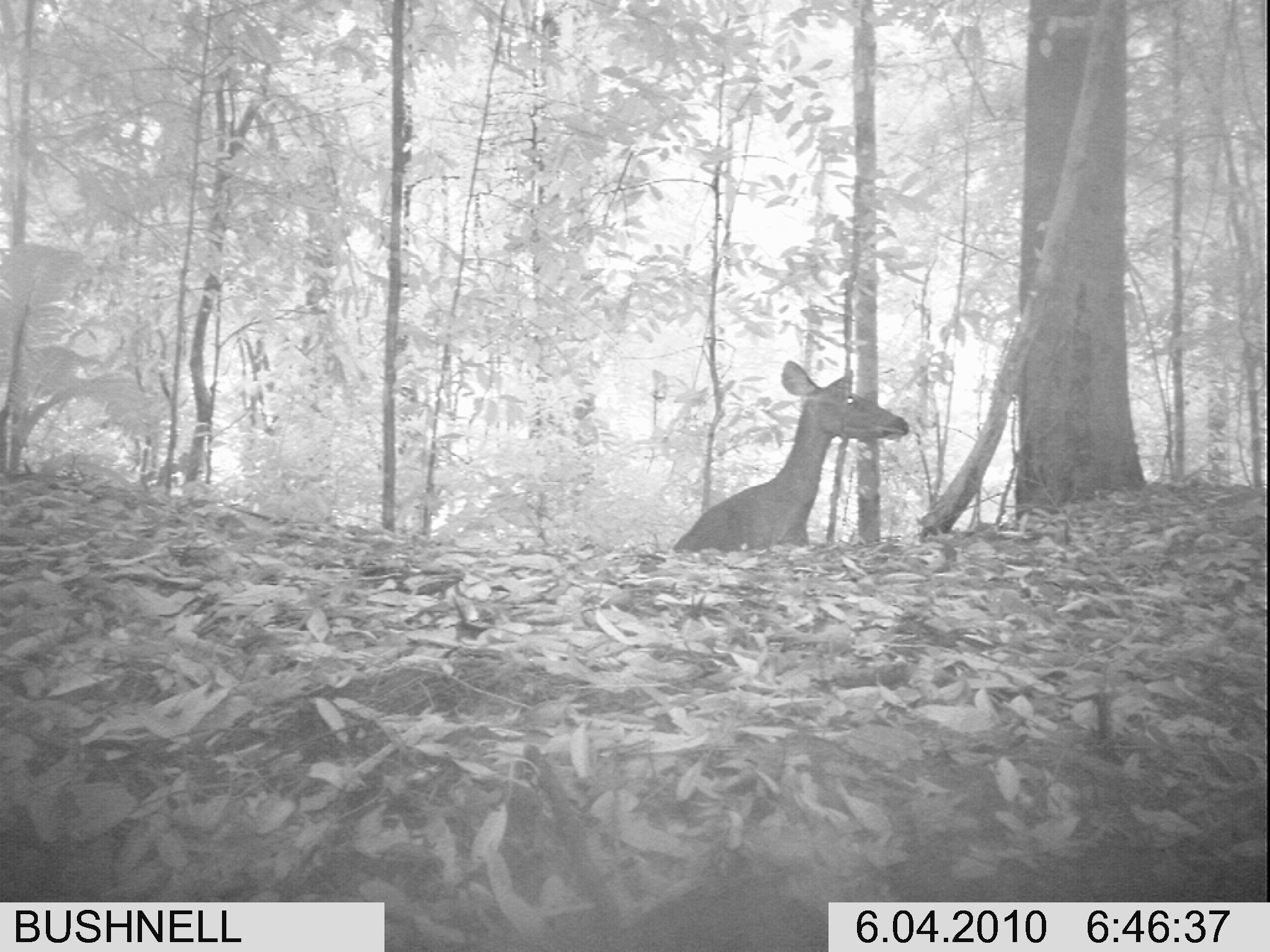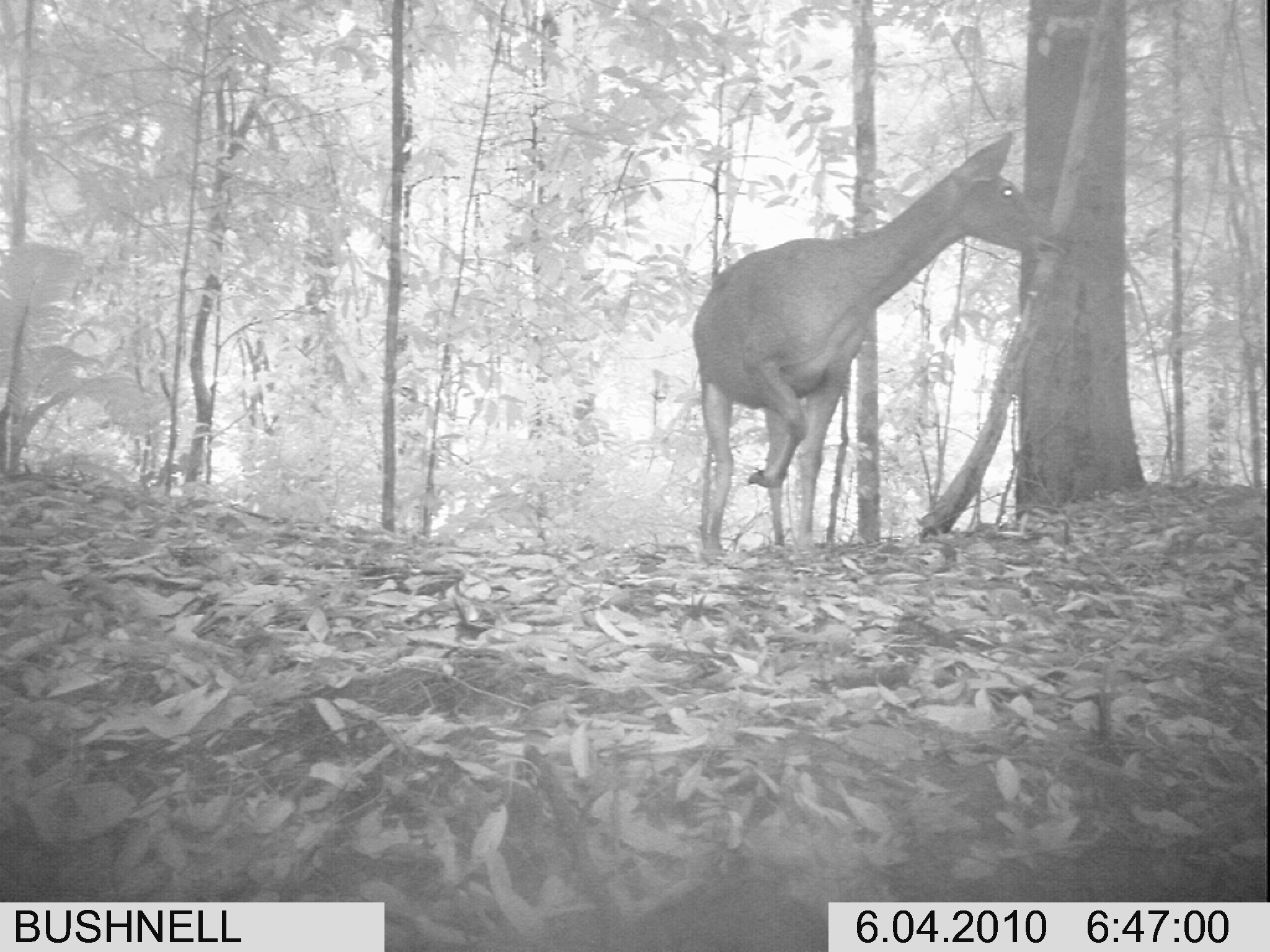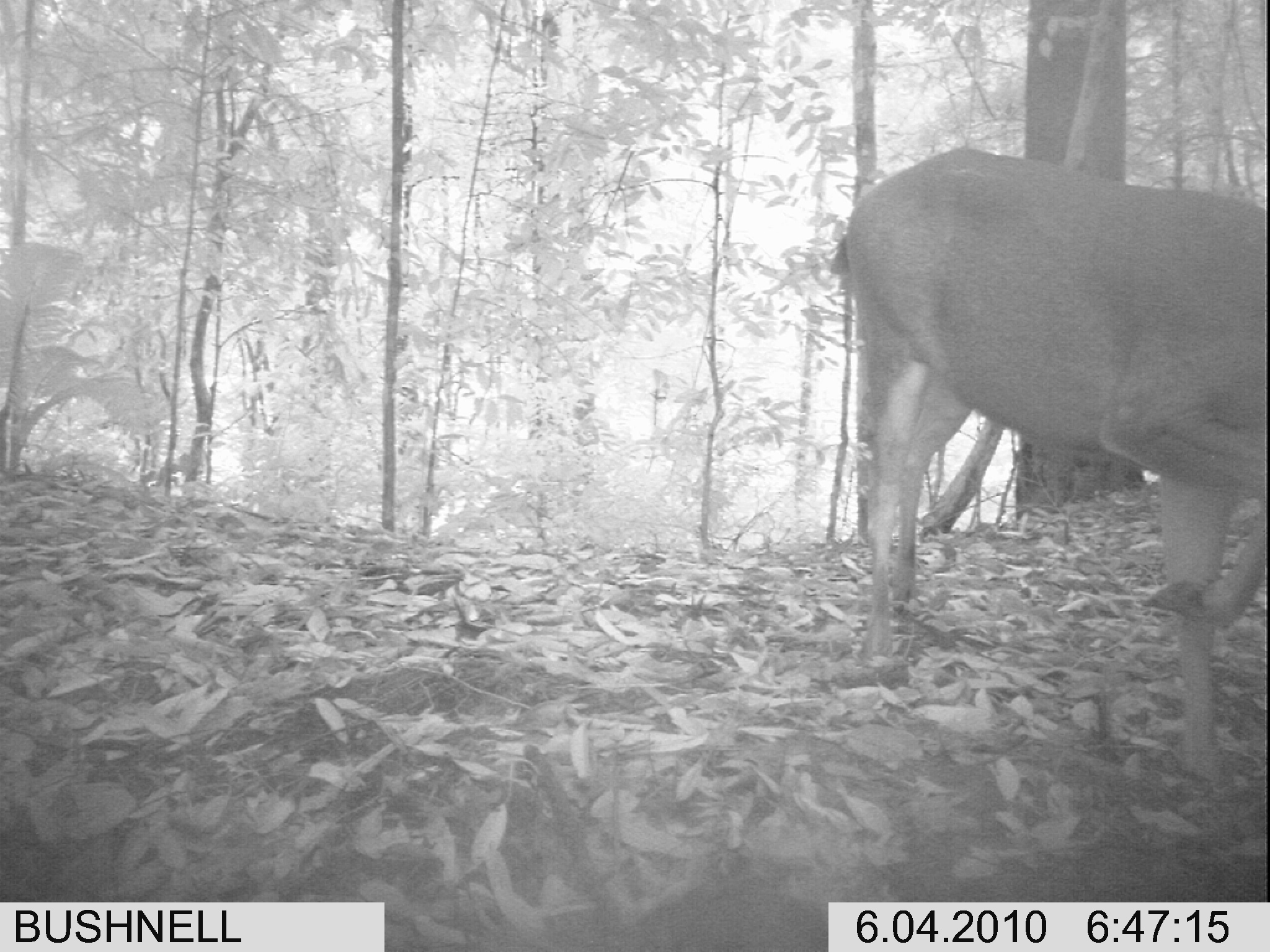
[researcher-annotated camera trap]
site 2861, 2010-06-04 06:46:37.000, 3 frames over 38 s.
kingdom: Animalia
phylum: Chordata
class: Mammalia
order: Artiodactyla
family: Cervidae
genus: Rusa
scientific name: Rusa unicolor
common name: sambar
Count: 1.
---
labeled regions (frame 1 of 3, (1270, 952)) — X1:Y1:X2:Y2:
rusa unicolor: 673:357:910:550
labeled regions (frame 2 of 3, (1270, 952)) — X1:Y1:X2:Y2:
rusa unicolor: 685:131:1070:555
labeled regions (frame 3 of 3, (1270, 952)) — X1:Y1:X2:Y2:
rusa unicolor: 828:147:1270:788